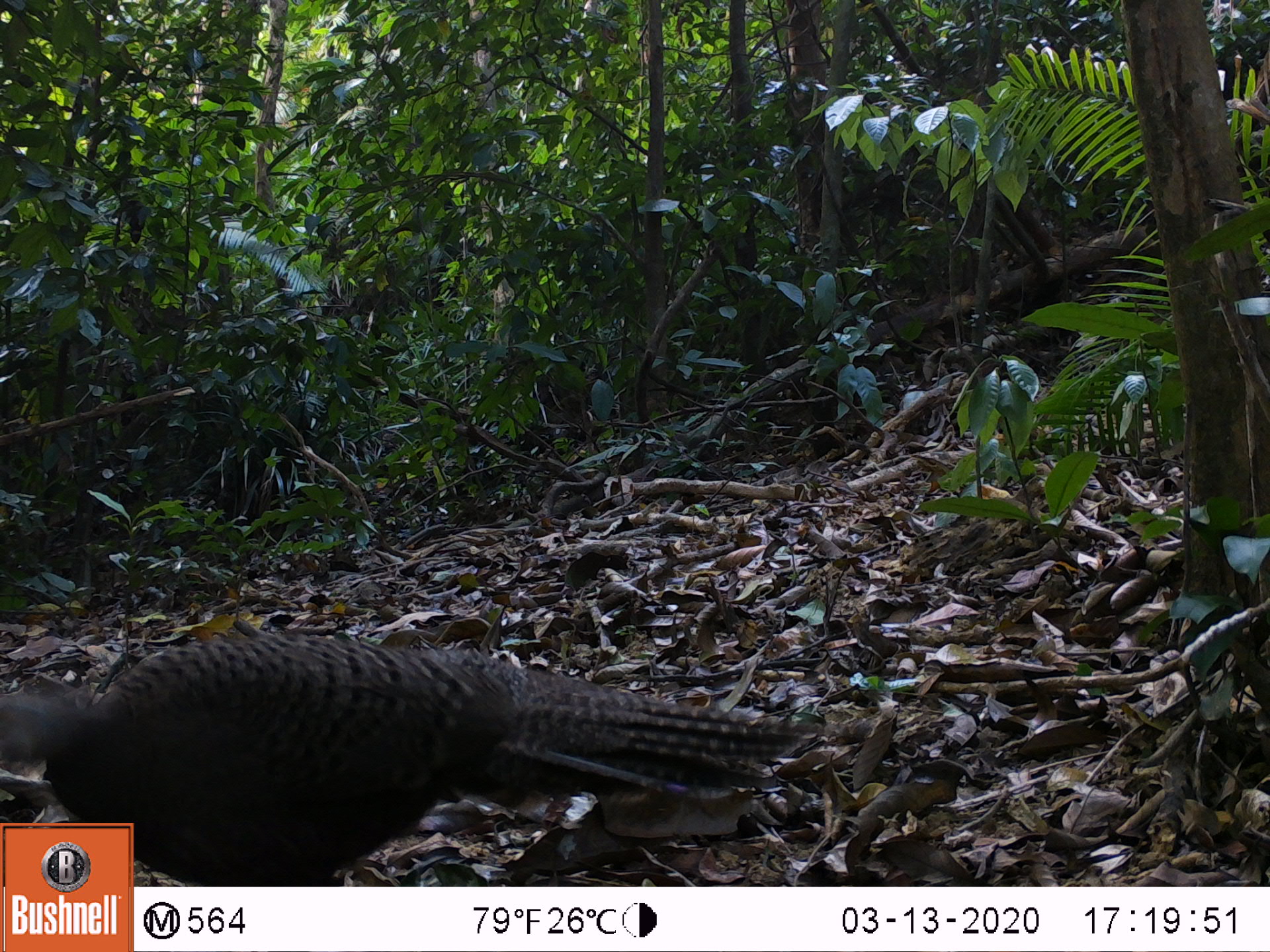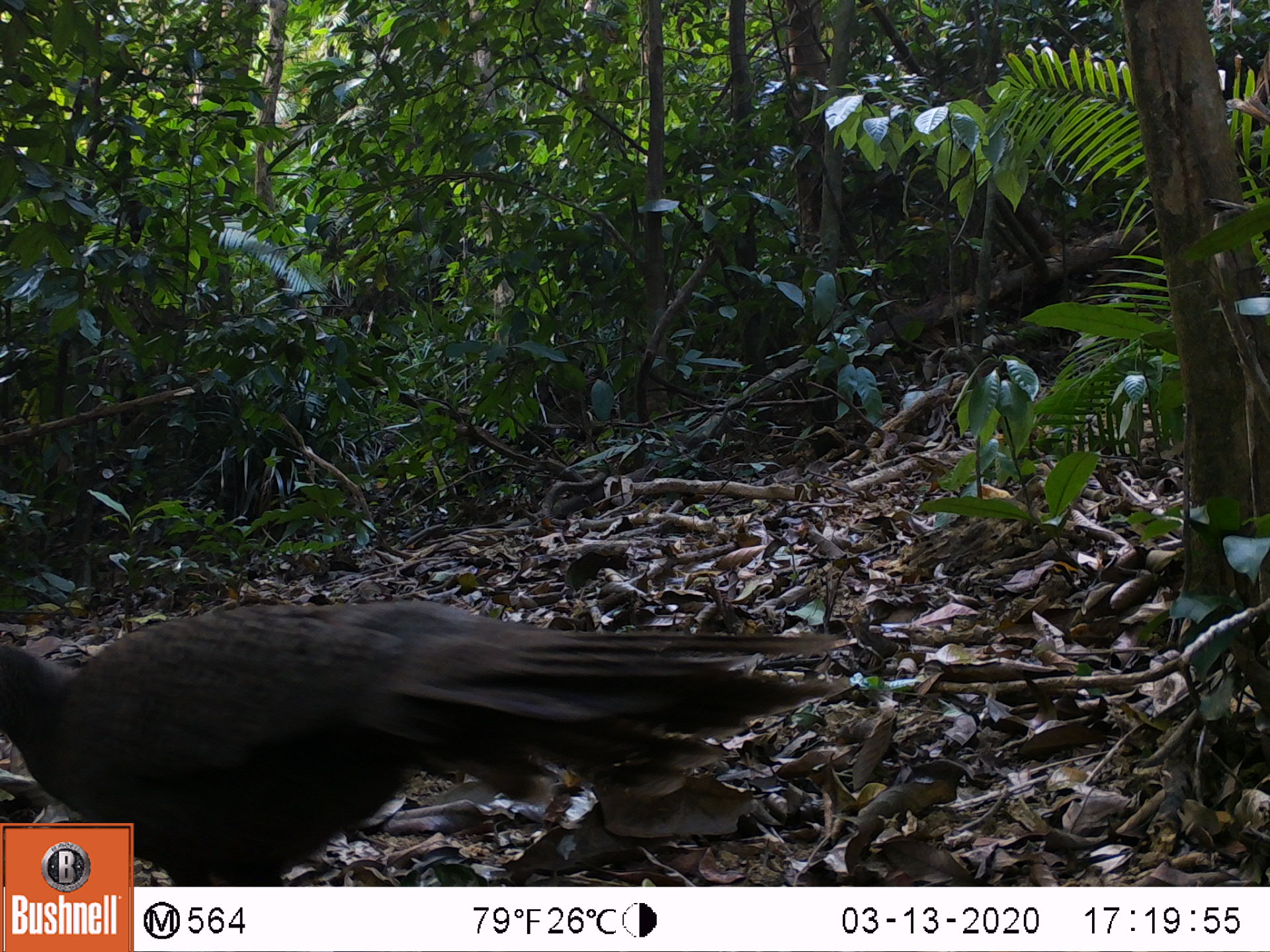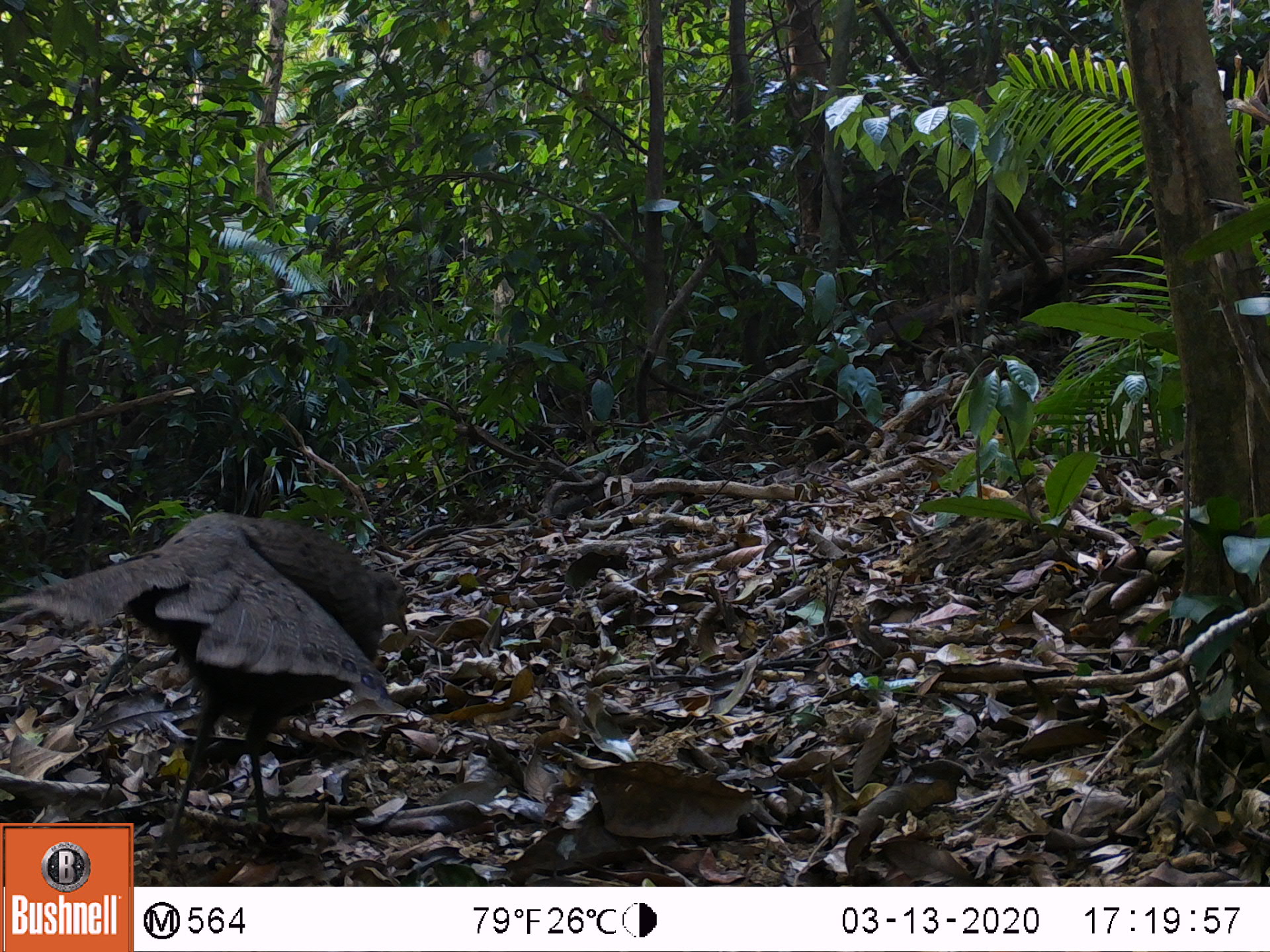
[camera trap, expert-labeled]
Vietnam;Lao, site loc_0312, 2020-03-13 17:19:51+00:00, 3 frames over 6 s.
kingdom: Animalia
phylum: Chordata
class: Aves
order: Galliformes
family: Phasianidae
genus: Polyplectron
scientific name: Polyplectron bicalcaratum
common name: gray peacock-pheasant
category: grey peacock pheasant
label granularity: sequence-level